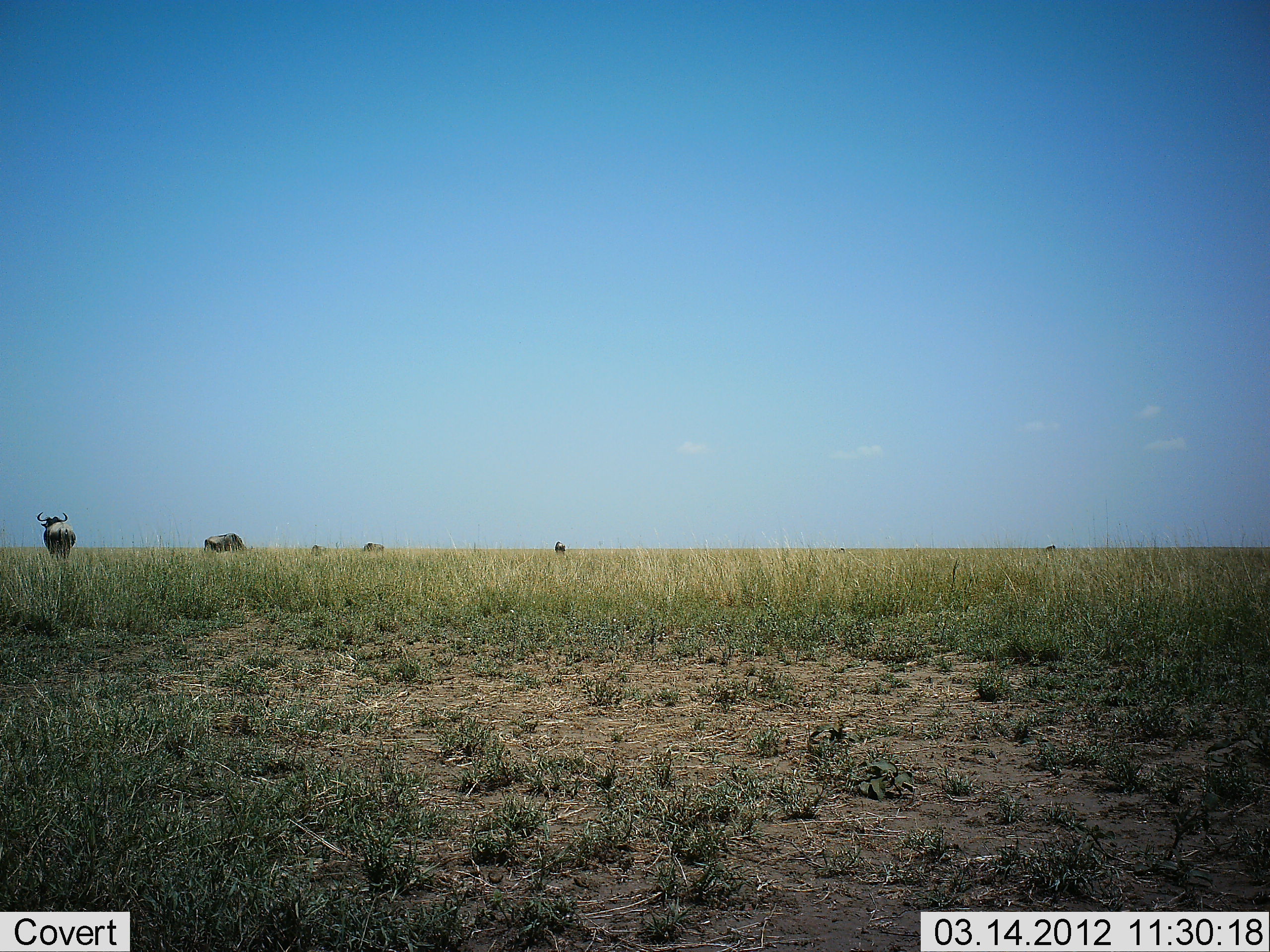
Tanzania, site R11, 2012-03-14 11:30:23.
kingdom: Animalia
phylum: Chordata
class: Mammalia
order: Artiodactyla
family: Bovidae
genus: Connochaetes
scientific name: Connochaetes taurinus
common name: blue wildebeest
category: wildebeest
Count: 4.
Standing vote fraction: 81%.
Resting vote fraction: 0%.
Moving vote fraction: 0%.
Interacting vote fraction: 6%.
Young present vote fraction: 0%.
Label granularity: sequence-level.